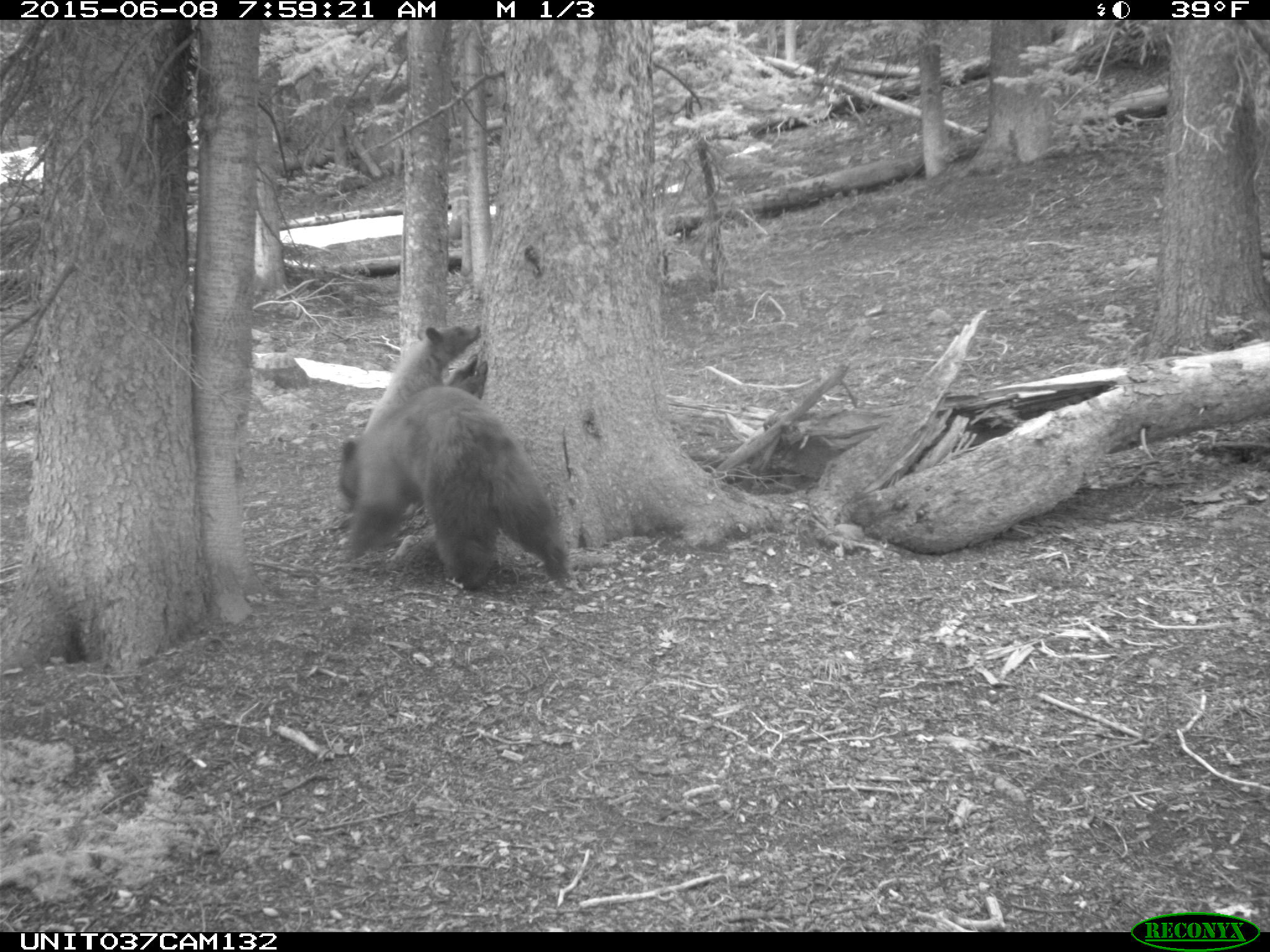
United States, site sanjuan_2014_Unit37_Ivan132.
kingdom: Animalia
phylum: Chordata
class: Mammalia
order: Carnivora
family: Ursidae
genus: Ursus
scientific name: Ursus americanus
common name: american black bear